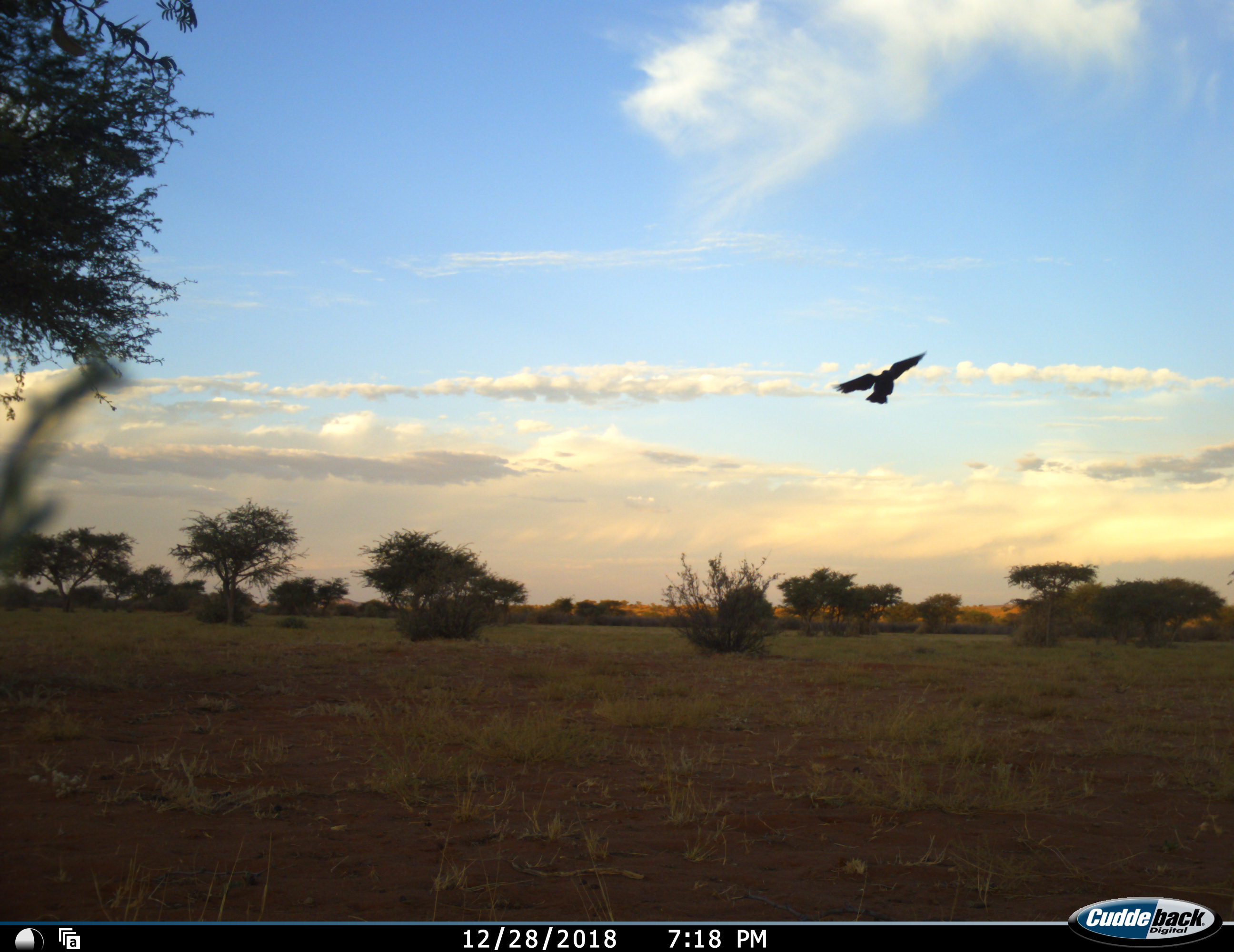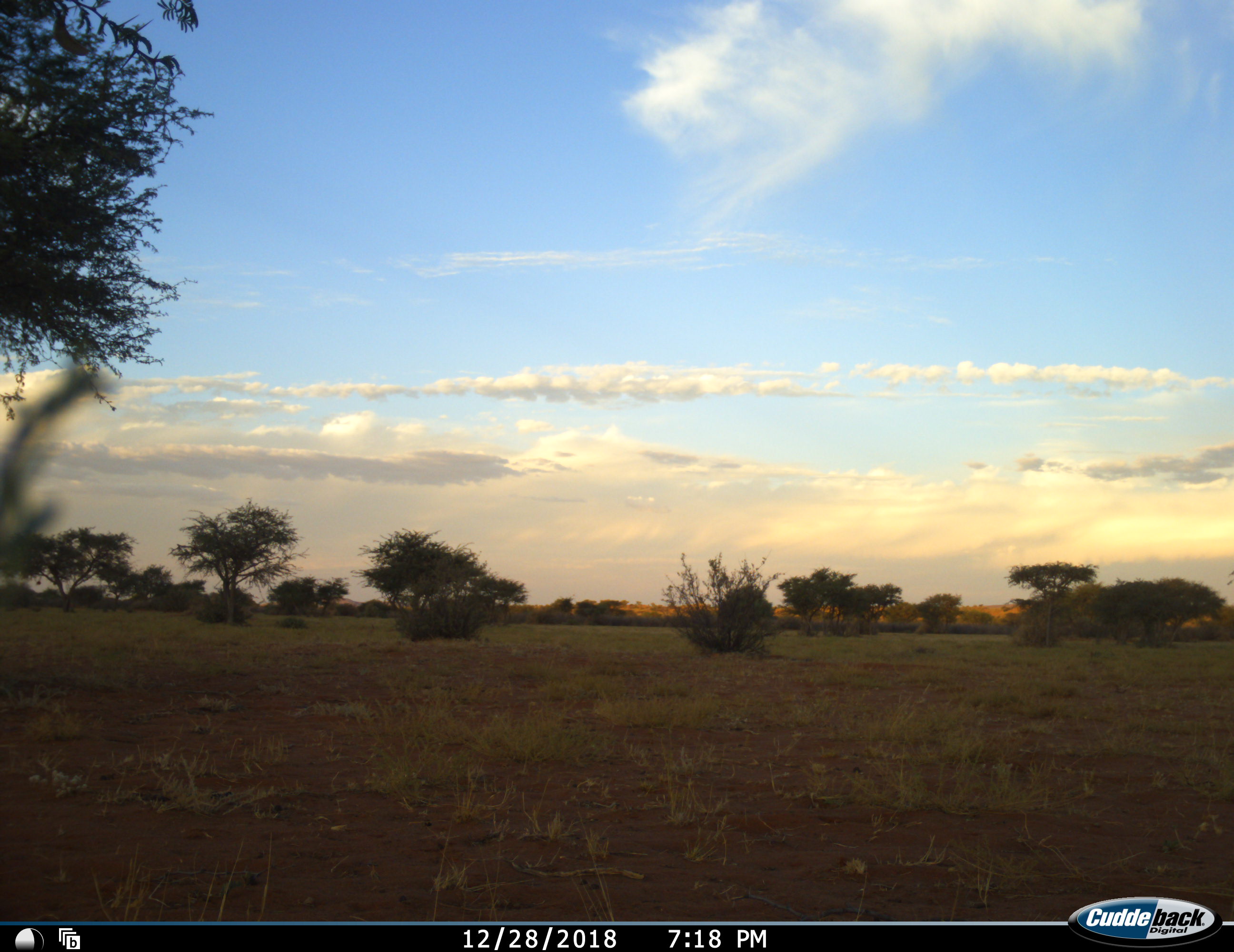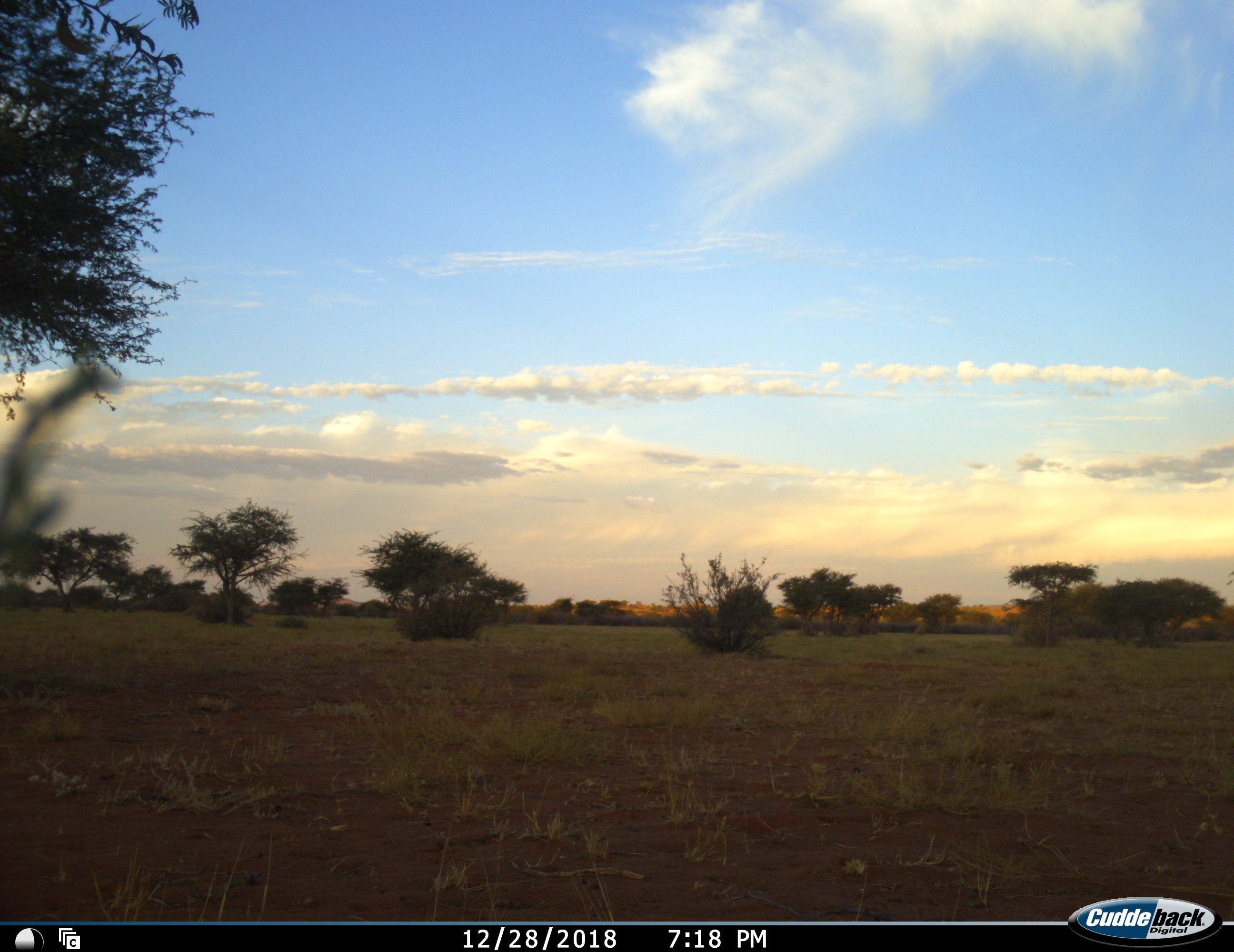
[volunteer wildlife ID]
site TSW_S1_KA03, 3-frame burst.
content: unidentified animal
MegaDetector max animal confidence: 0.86